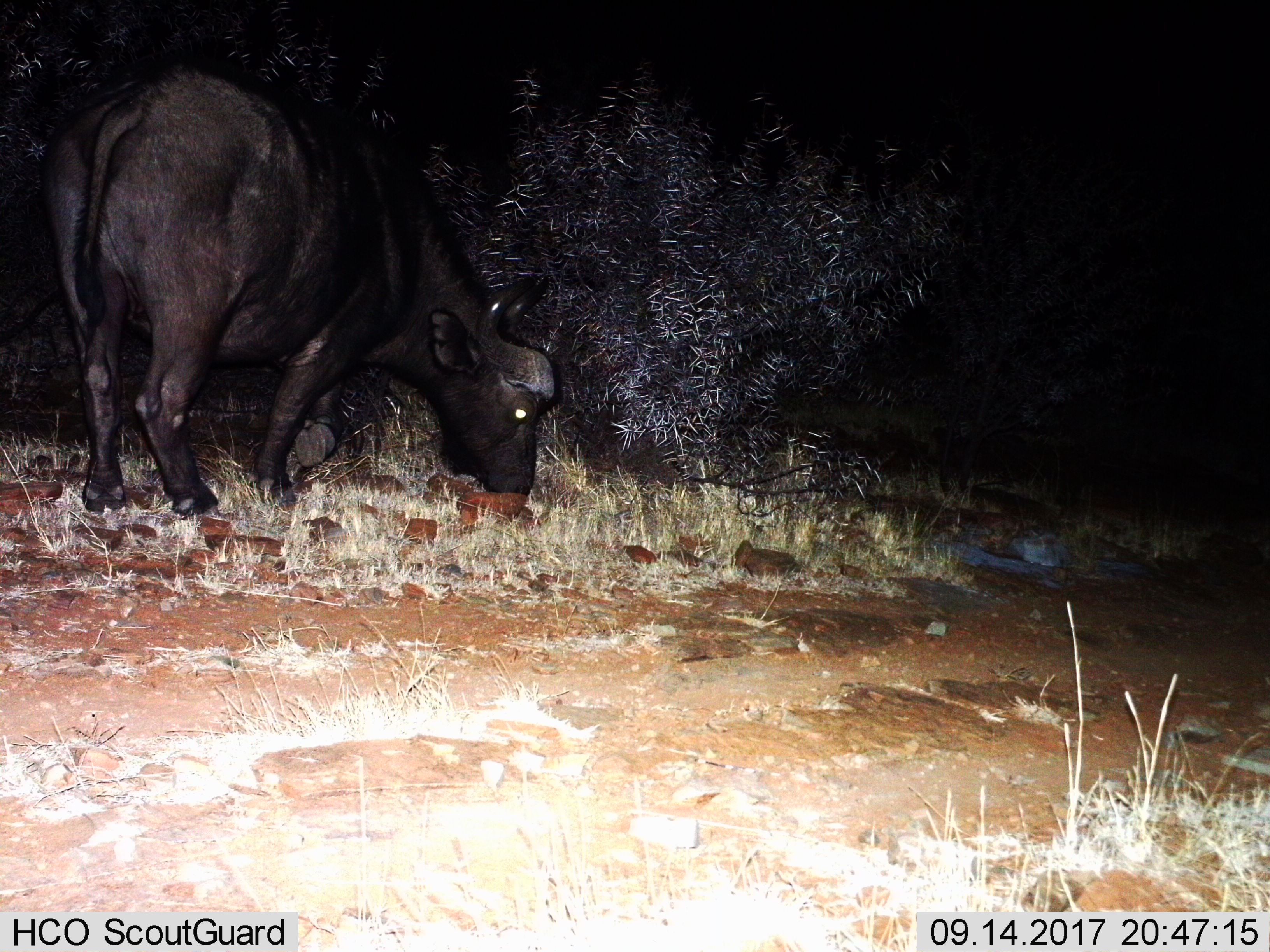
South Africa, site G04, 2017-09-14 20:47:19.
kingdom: Animalia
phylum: Chordata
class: Mammalia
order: Artiodactyla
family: Bovidae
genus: Syncerus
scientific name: Syncerus caffer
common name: cape buffalo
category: buffalo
Buffalo (cape buffalo) (Syncerus caffer), count 1. Behavior (volunteer vote fractions): standing 0%, resting 0%, moving 0%, interacting 0%. Young present (vote fraction): 0%. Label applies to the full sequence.